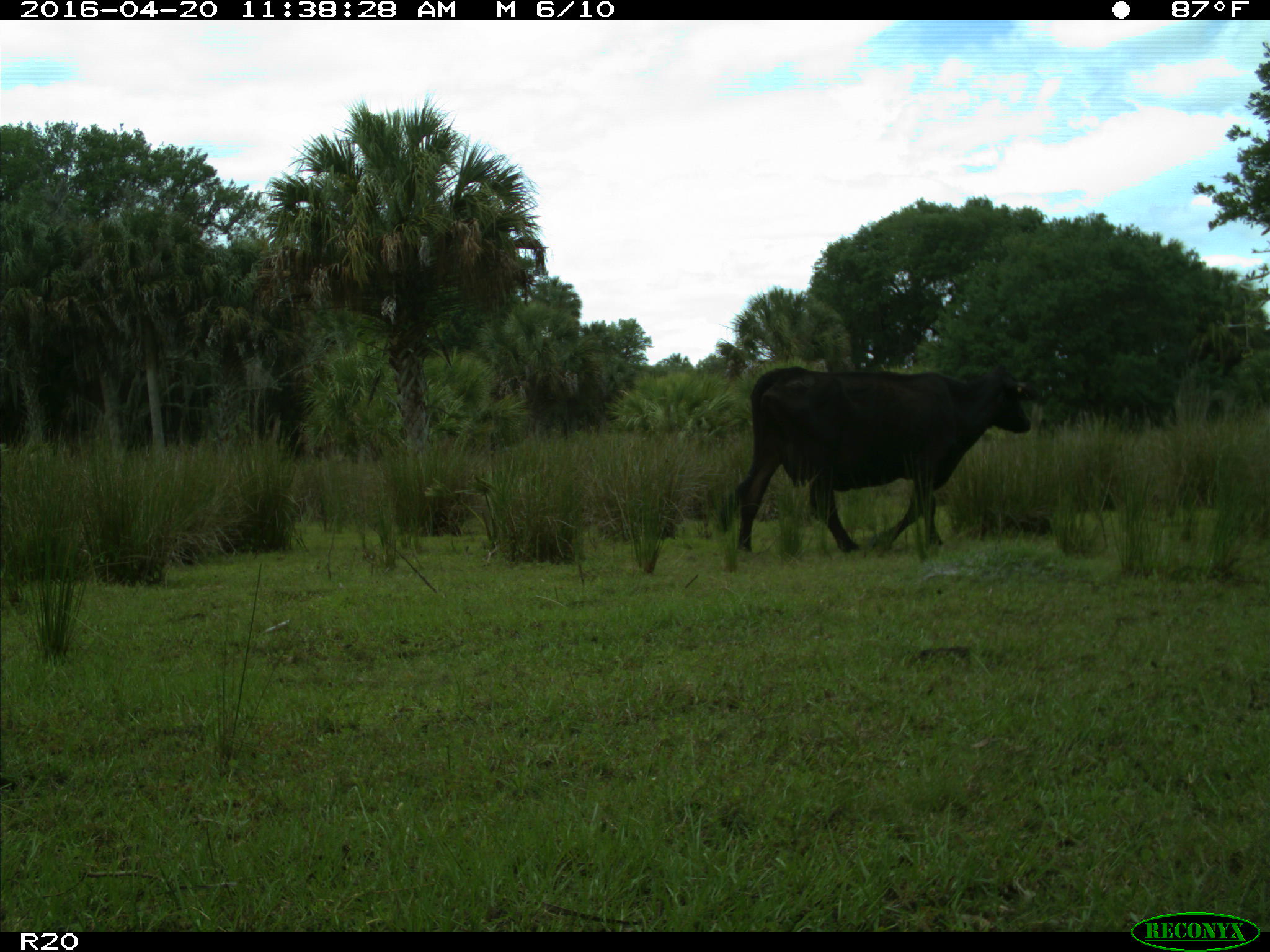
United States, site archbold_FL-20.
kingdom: Animalia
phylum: Chordata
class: Mammalia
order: Artiodactyla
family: Bovidae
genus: Bos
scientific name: Bos taurus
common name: domestic cow